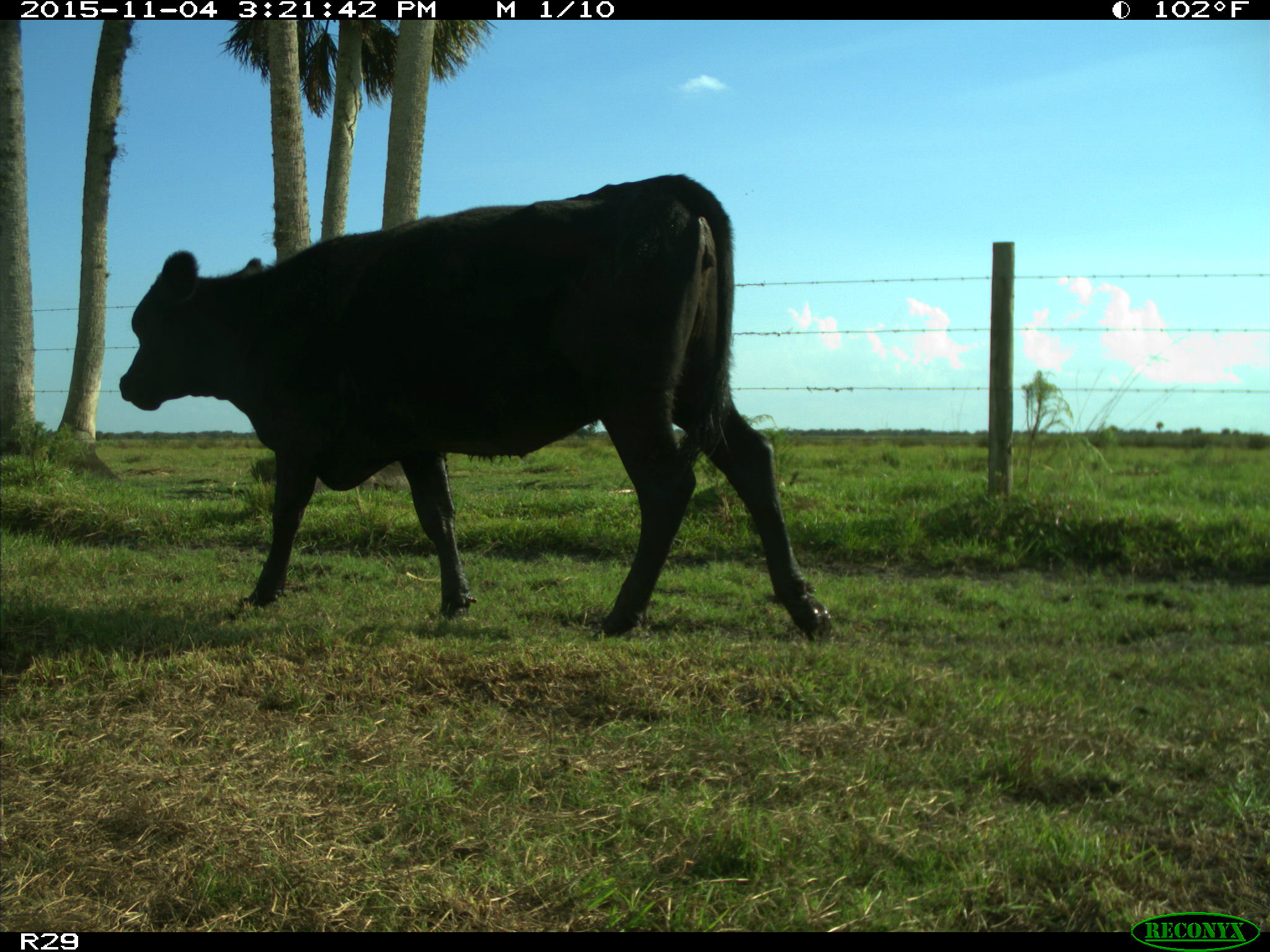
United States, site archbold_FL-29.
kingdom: Animalia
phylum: Chordata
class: Mammalia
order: Artiodactyla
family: Bovidae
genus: Bos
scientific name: Bos taurus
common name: domestic cow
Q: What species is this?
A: Bos taurus (domestic cow).